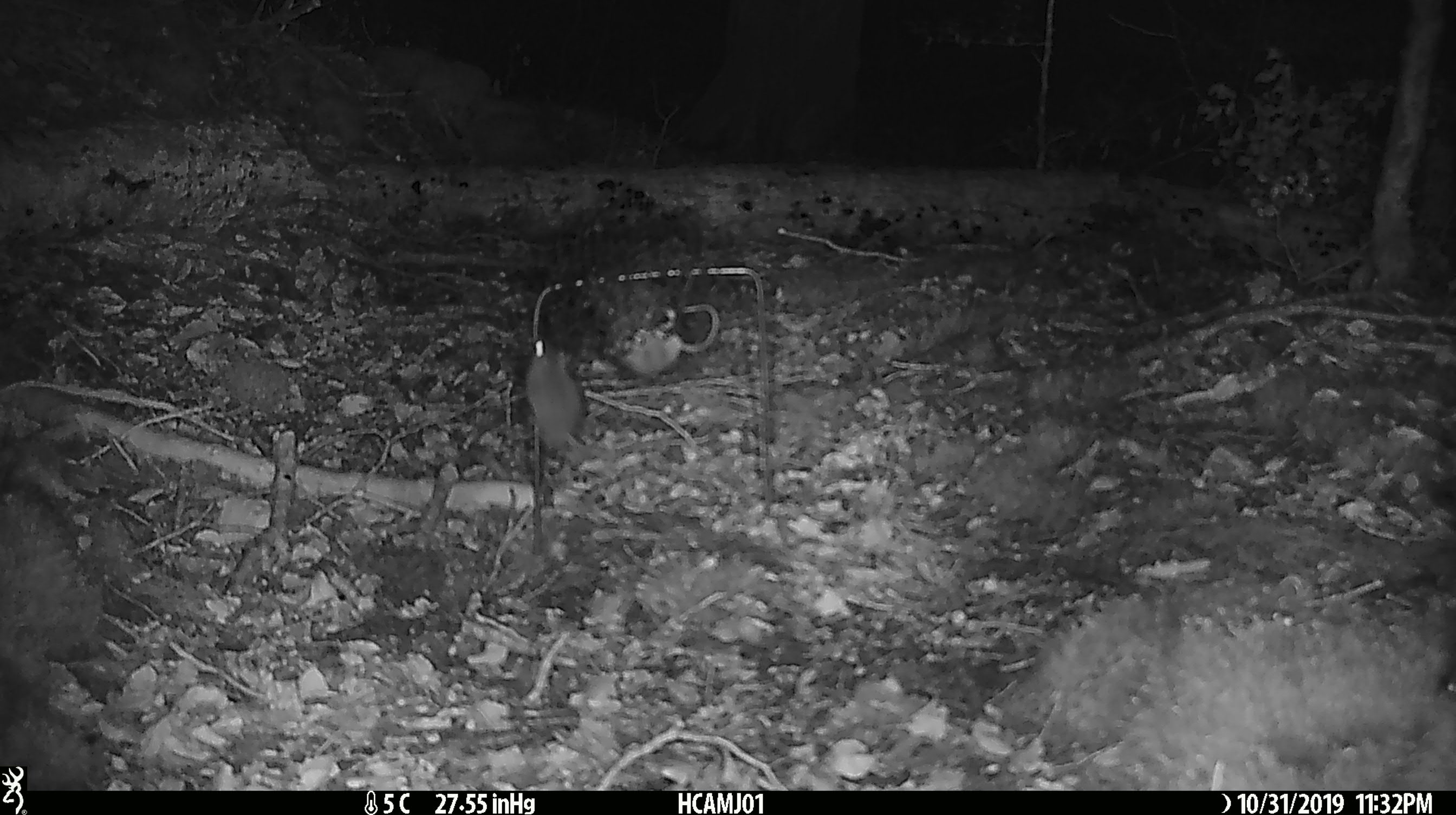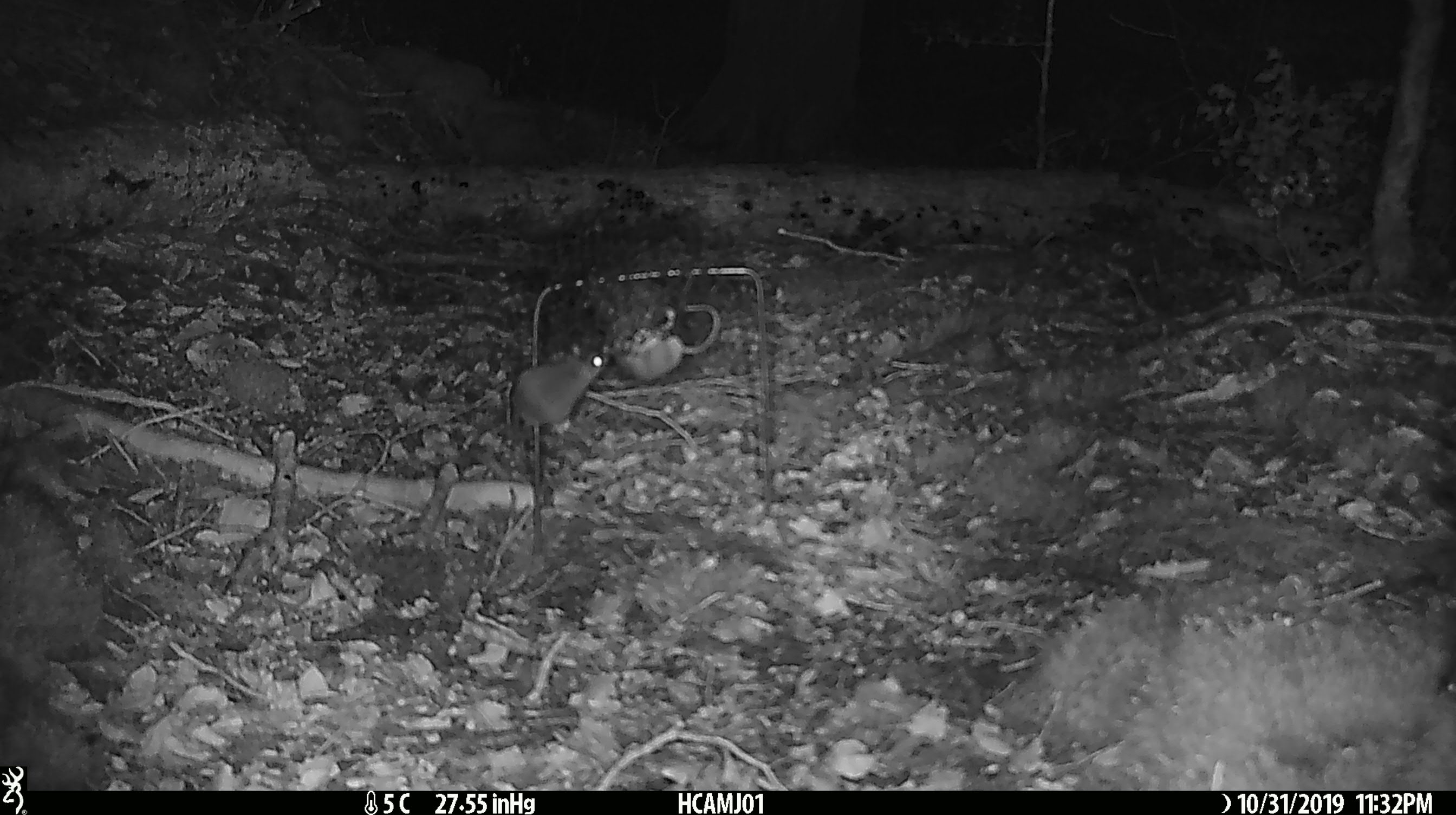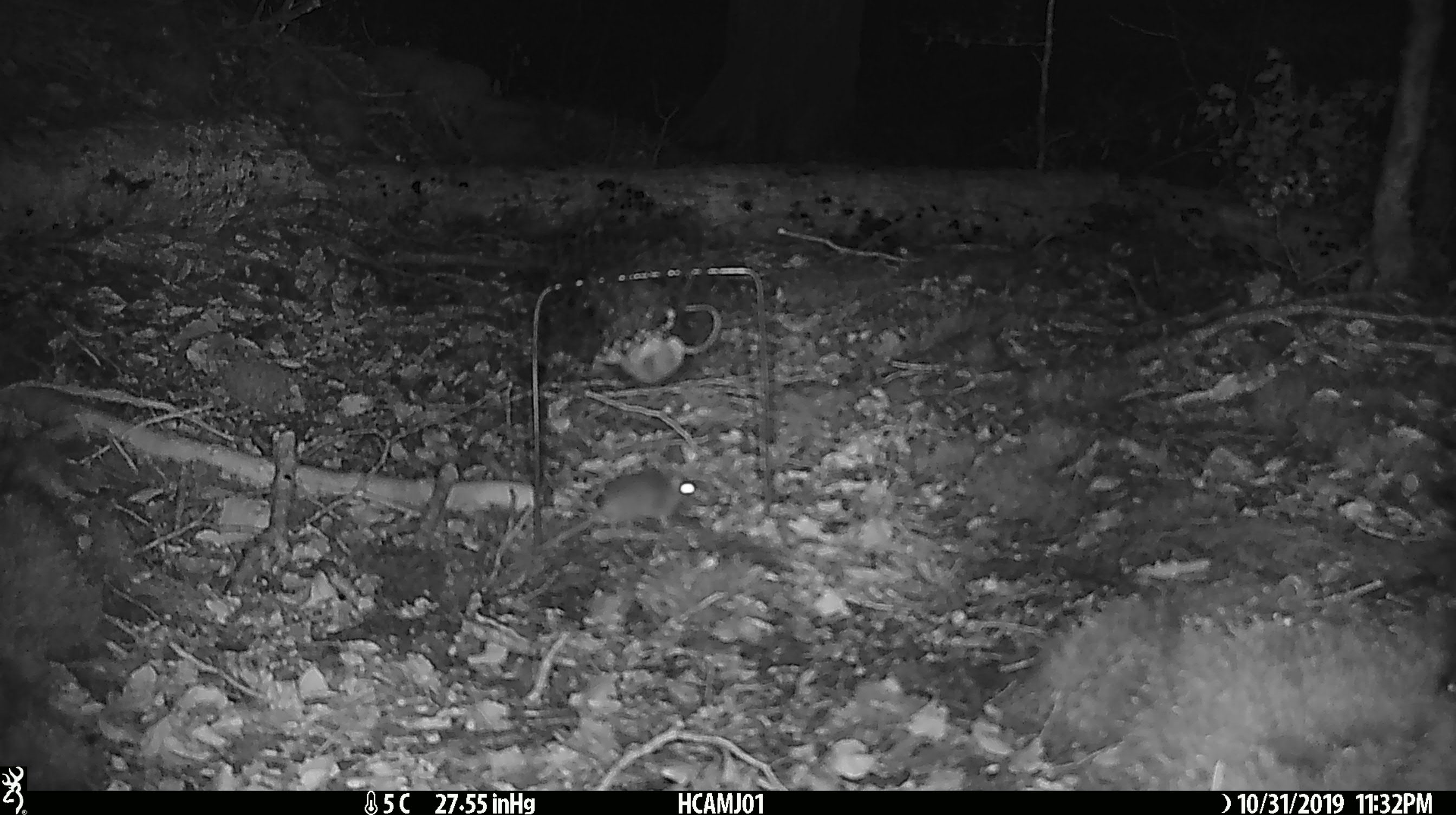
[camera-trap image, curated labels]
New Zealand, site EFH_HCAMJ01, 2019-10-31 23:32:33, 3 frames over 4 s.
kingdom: Animalia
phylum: Chordata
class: Mammalia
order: Rodentia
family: Muridae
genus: Mus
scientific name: Mus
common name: mouse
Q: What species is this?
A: Mouse (Mus).